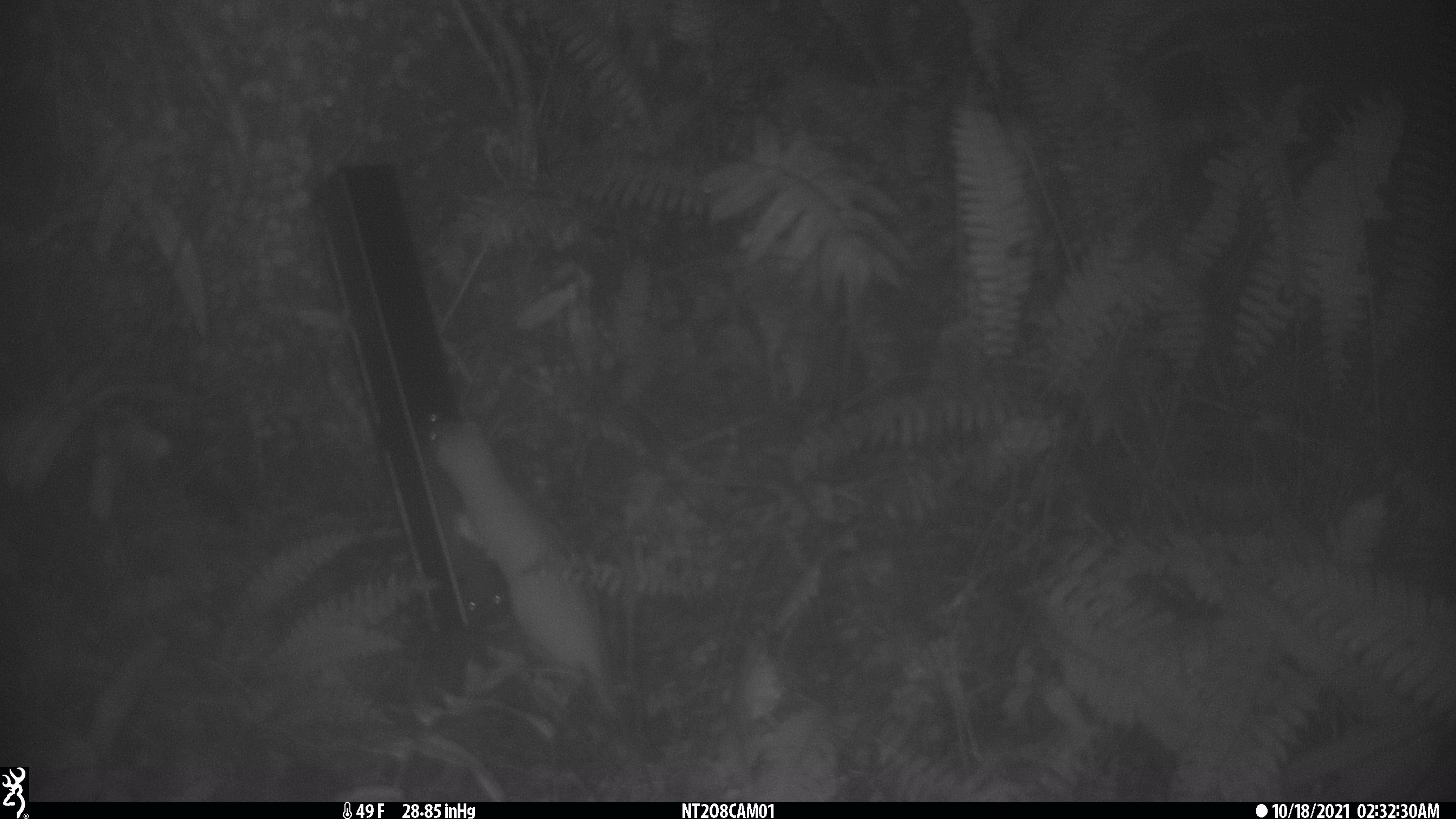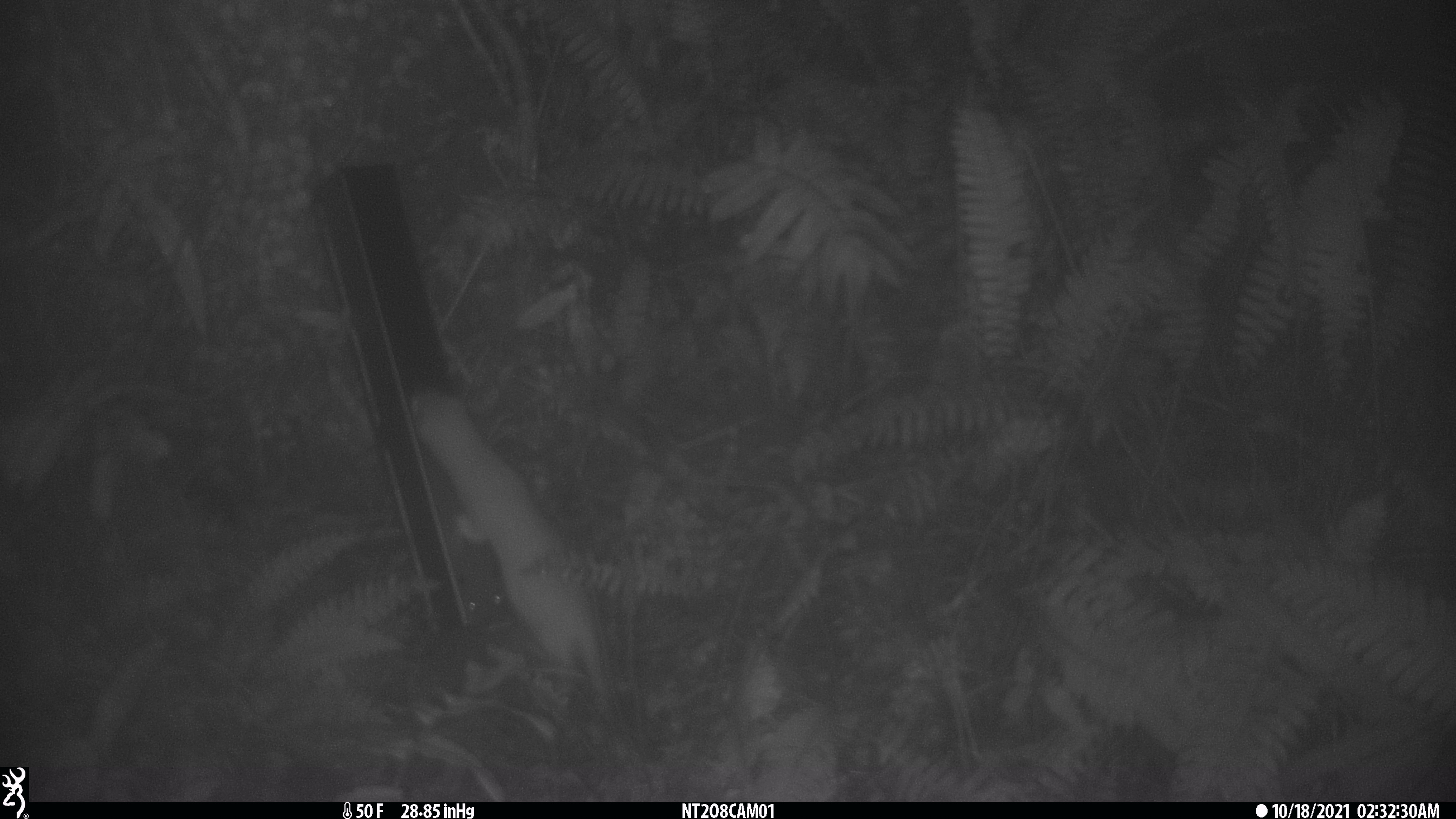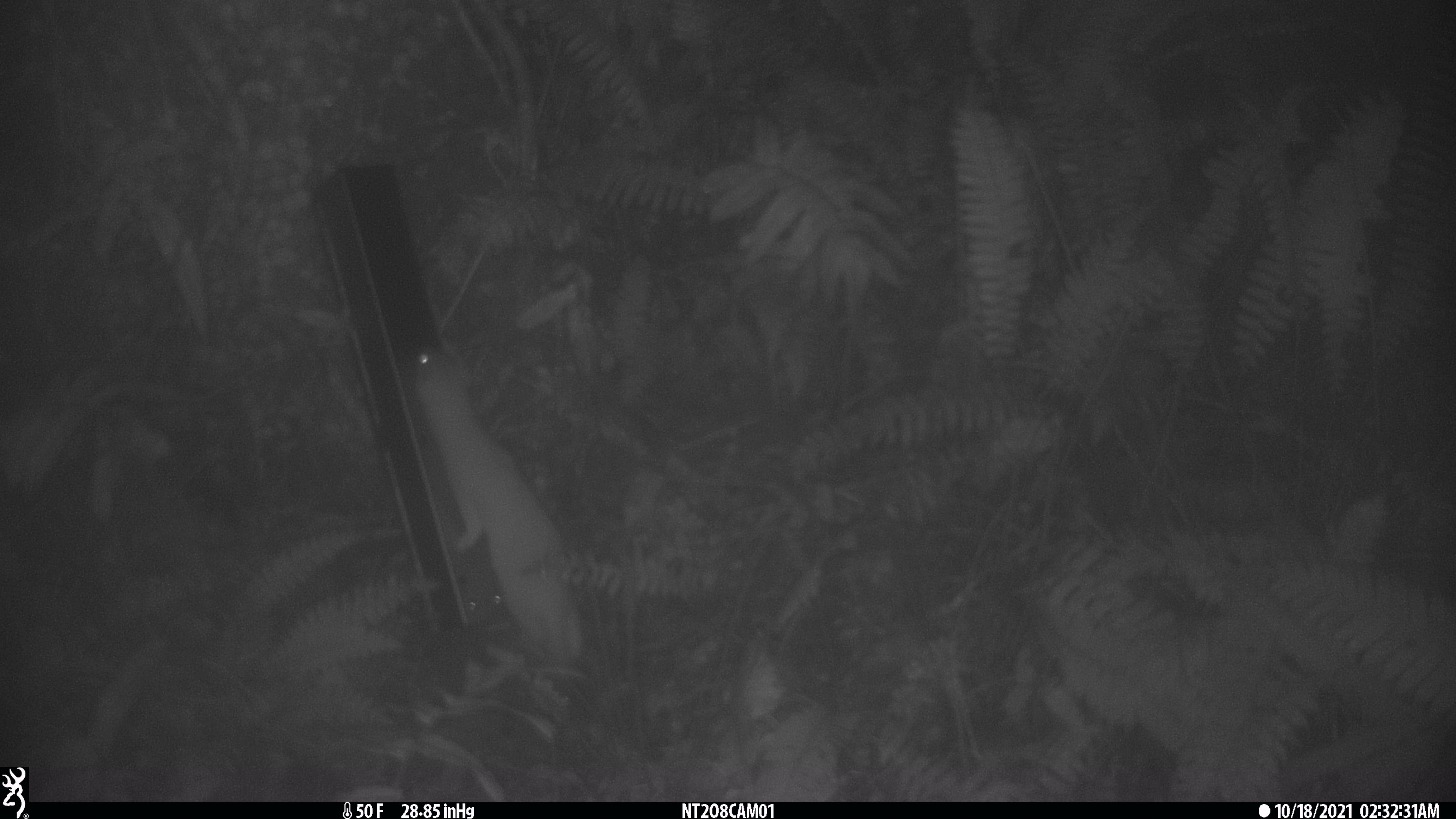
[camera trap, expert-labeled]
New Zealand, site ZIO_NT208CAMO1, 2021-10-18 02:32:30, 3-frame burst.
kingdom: Animalia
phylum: Chordata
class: Mammalia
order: Carnivora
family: Mustelidae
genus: Mustela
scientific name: Mustela erminea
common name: stoat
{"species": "stoat (Mustela erminea)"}